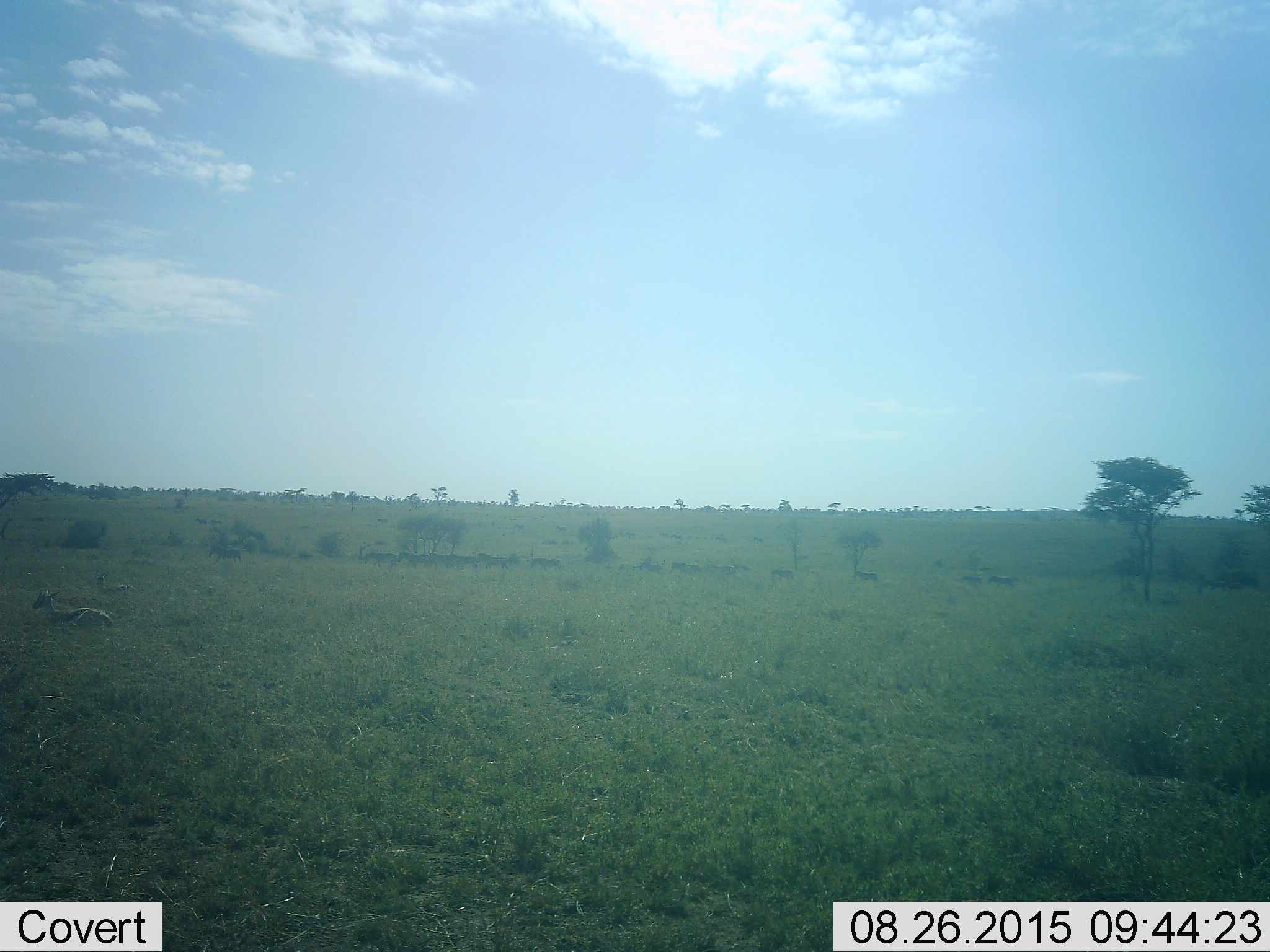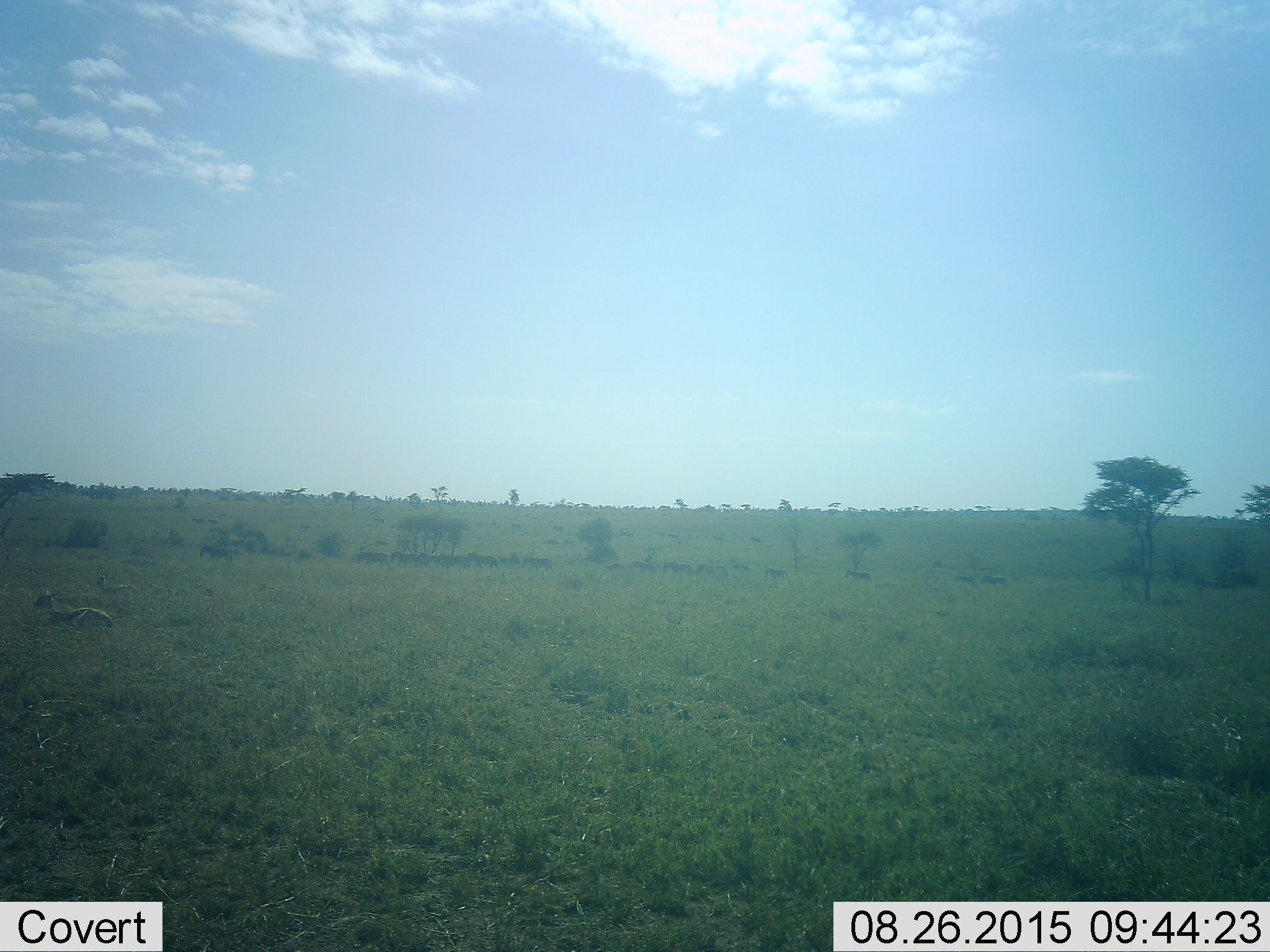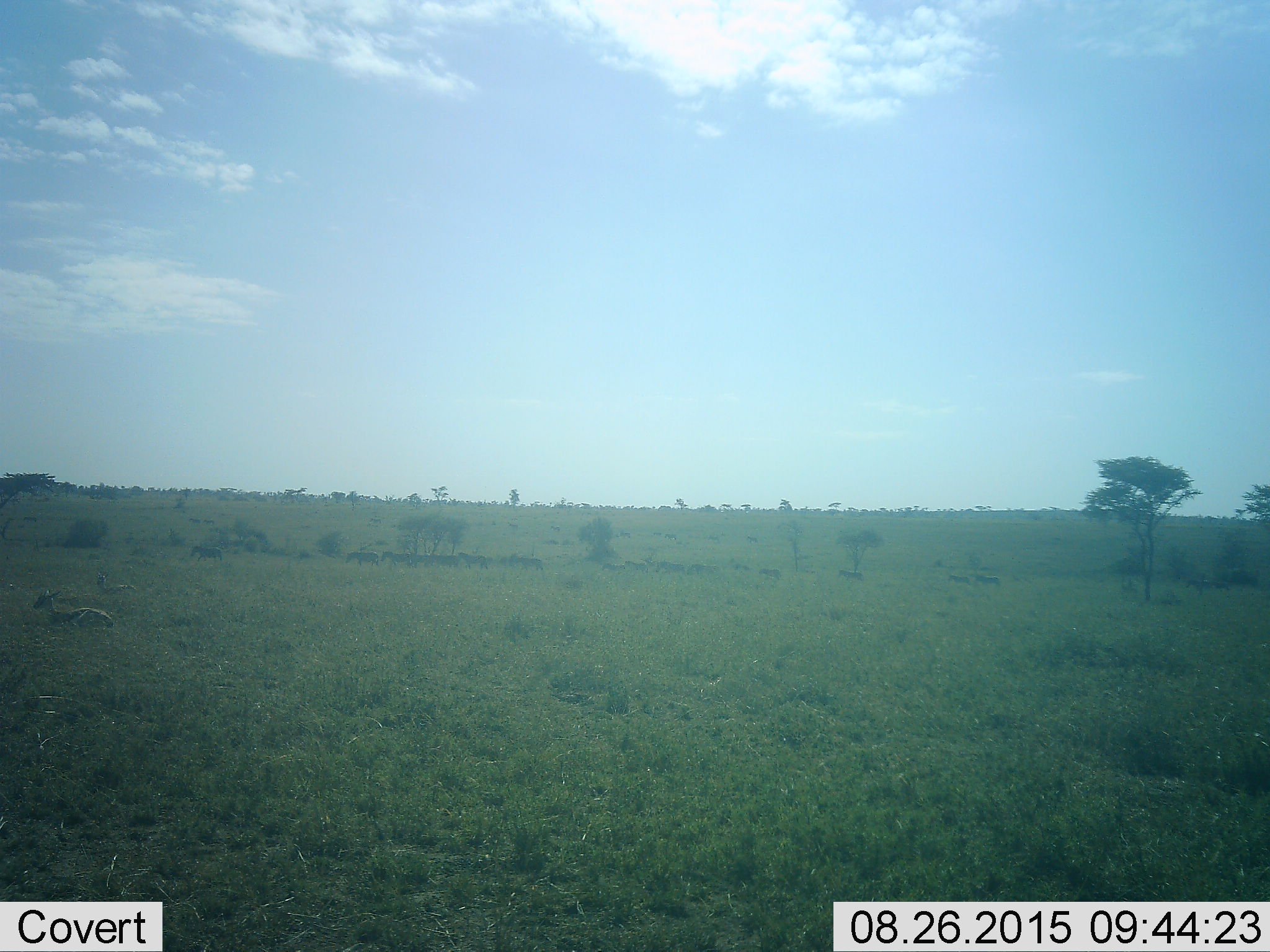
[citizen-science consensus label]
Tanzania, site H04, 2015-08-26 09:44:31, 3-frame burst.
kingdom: Animalia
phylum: Chordata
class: Mammalia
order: Artiodactyla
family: Bovidae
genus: Eudorcas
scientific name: Eudorcas thomsonii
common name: thomson's gazelle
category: gazellethomsons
Gazellethomsons (thomson's gazelle) (Eudorcas thomsonii), count 2. Behavior (volunteer vote fractions): standing 0%, resting 90%, moving 10%, interacting 0%. Young present (vote fraction): 20%. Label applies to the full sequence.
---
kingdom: Animalia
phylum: Chordata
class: Mammalia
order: Perissodactyla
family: Equidae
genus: Equus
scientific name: Equus quagga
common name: plains zebra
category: zebra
Zebra (plains zebra) (Equus quagga), count 11-50. Behavior (volunteer vote fractions): standing 14%, resting 0%, moving 100%, interacting 0%. Young present (vote fraction): 0%. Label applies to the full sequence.